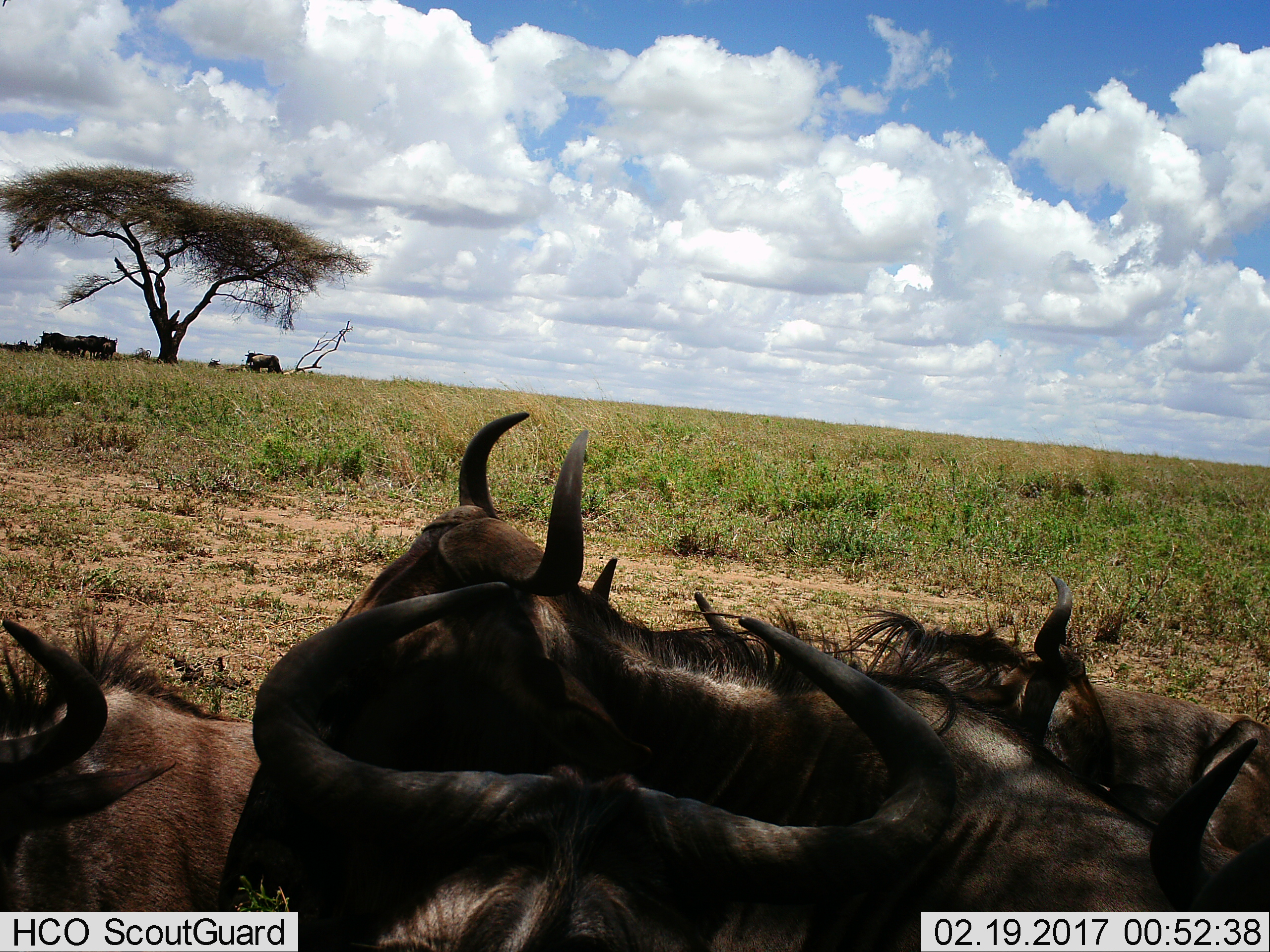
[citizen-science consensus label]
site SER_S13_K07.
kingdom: Animalia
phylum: Chordata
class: Mammalia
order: Artiodactyla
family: Bovidae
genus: Connochaetes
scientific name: Connochaetes taurinus taurinus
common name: blue wildebeest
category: wildebeestblue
Wildebeestblue (blue wildebeest) (Connochaetes taurinus taurinus), count 10. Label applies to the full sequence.